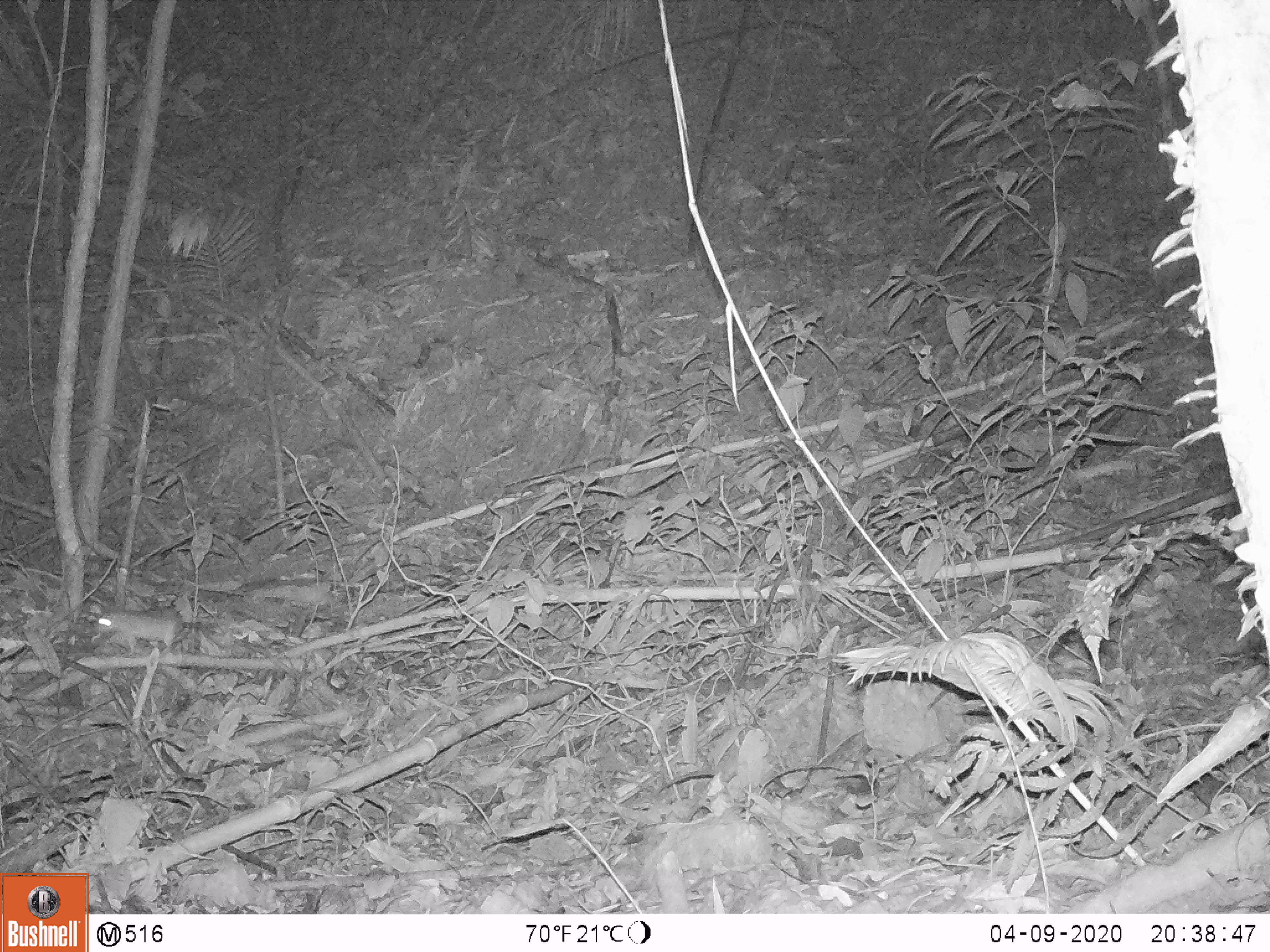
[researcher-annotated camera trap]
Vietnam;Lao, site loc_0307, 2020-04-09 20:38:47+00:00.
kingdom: Animalia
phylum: Chordata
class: Mammalia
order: Rodentia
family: Muridae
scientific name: Muridae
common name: old-world mice and rats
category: unidentified murid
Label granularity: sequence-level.